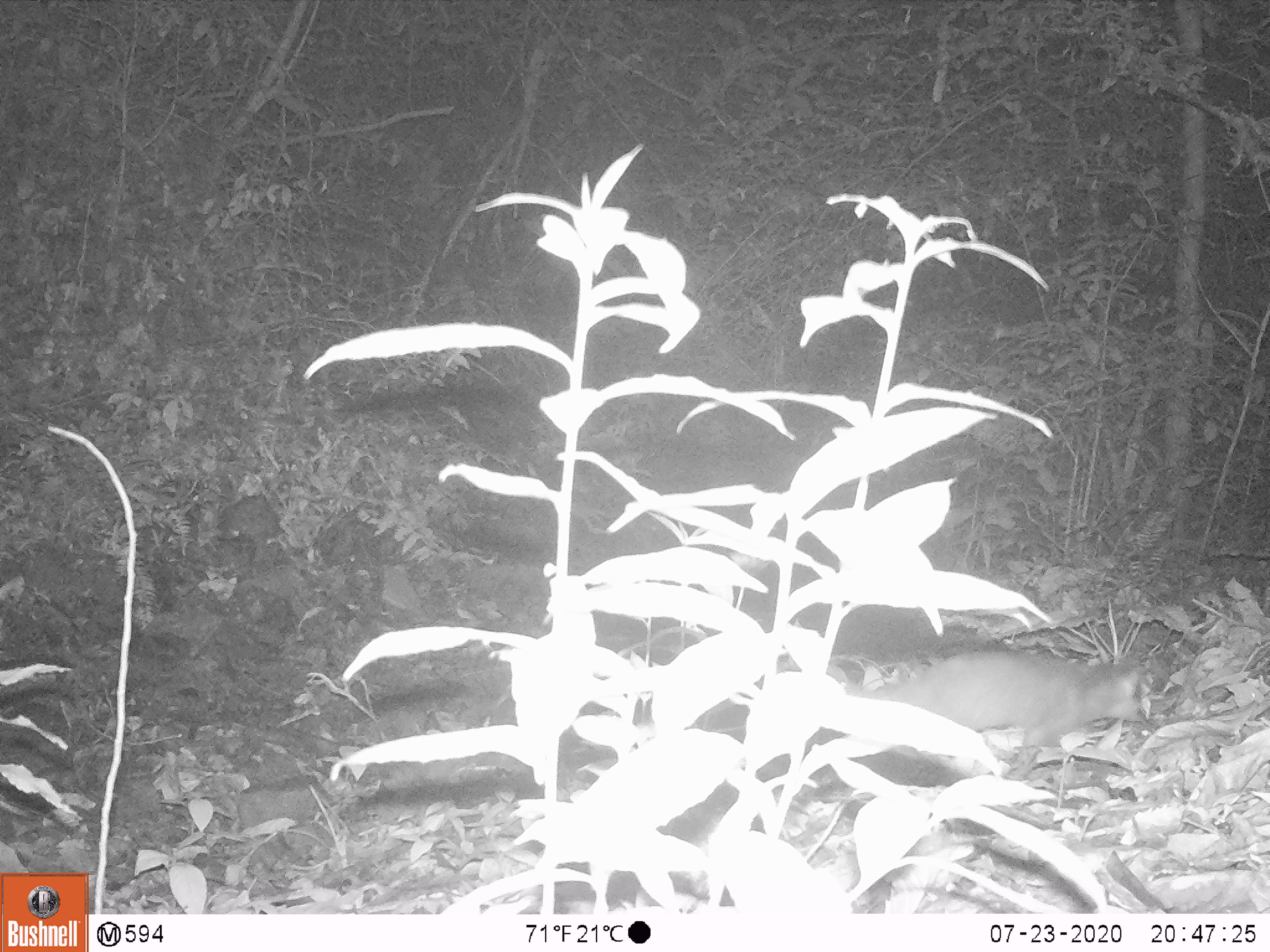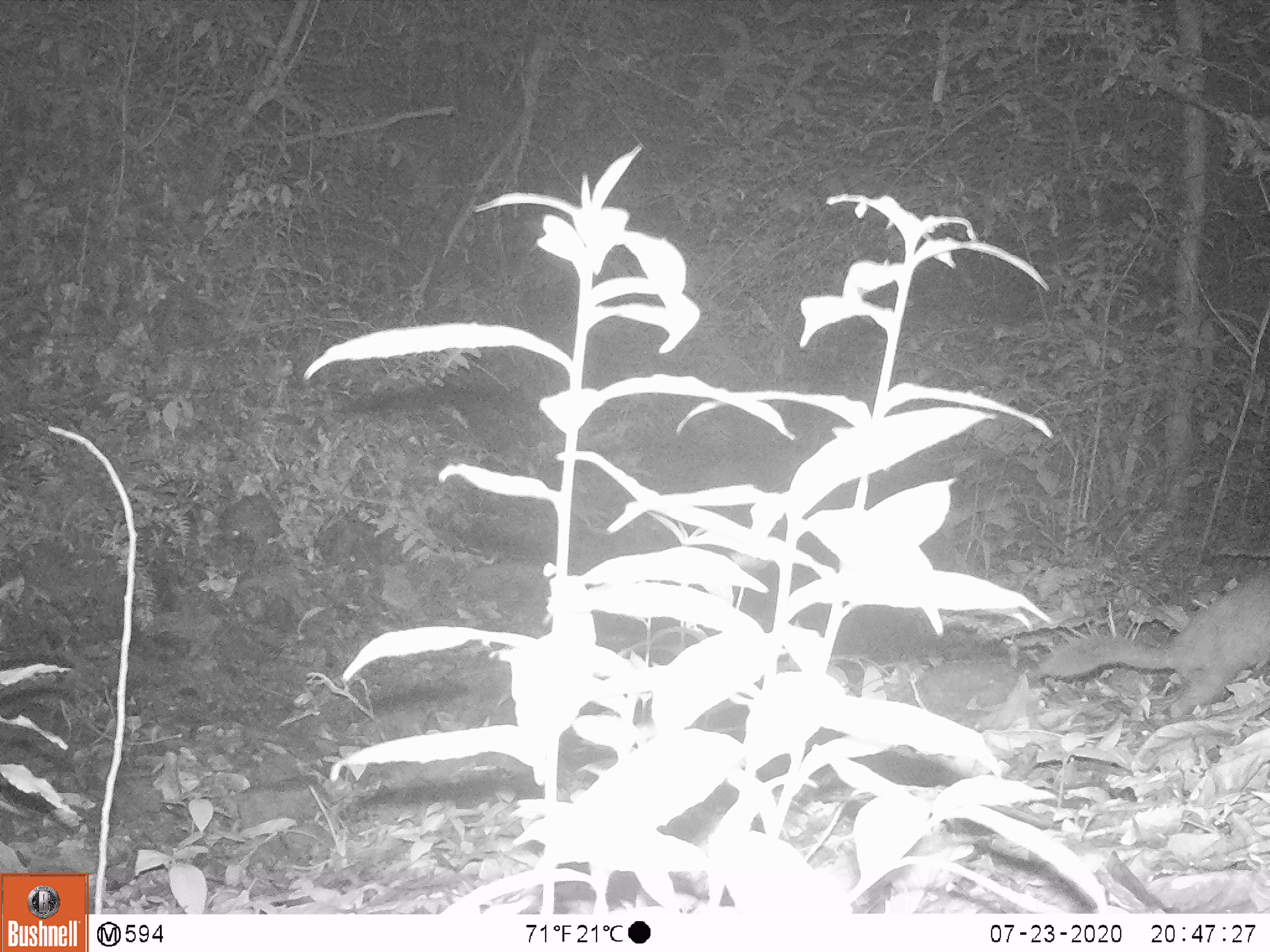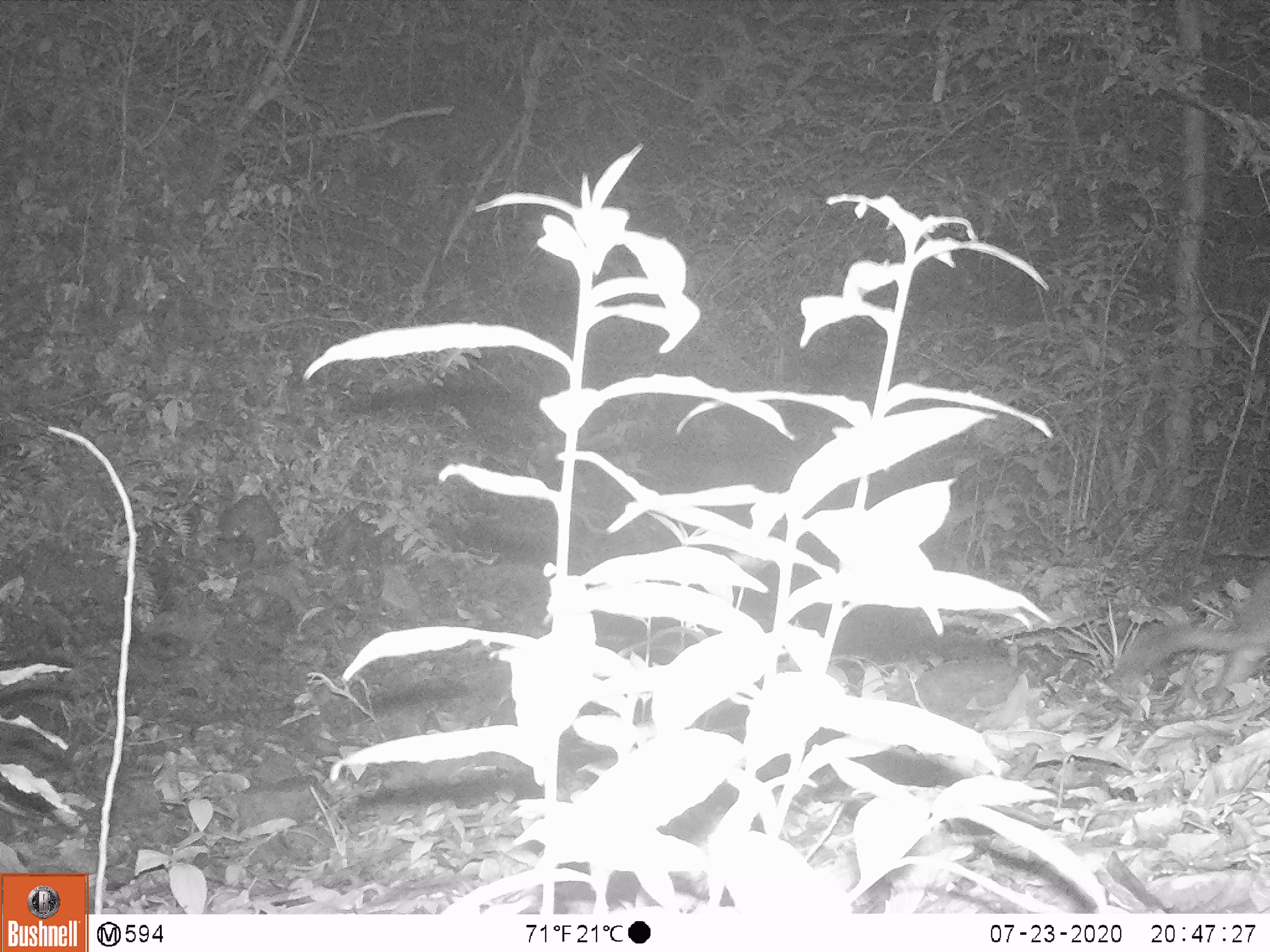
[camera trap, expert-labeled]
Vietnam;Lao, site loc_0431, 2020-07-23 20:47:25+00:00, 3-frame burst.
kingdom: Animalia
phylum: Chordata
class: Mammalia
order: Carnivora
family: Mustelidae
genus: Melogale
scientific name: Melogale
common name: ferret badger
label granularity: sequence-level